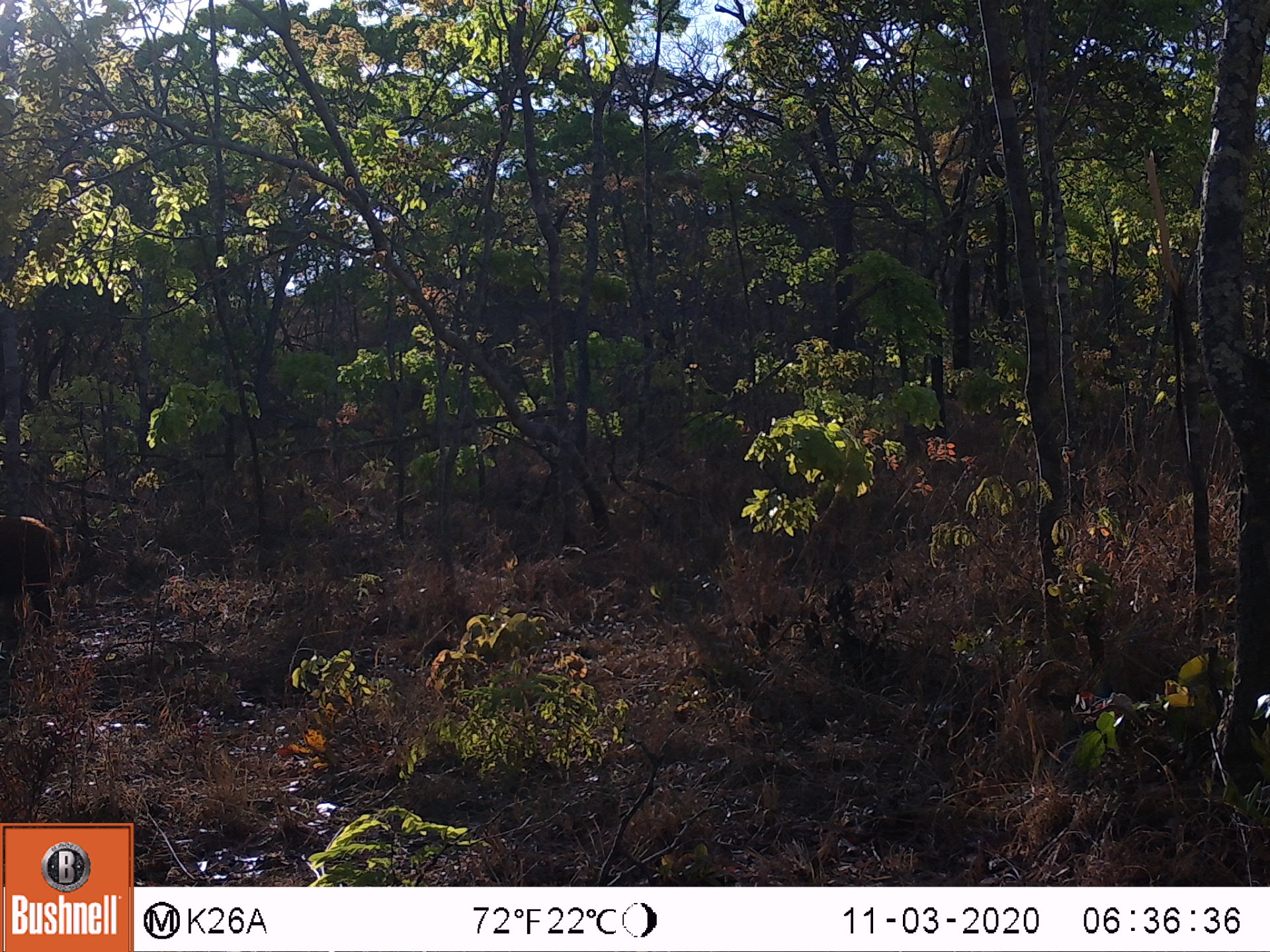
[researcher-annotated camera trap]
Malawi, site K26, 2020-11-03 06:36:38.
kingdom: Animalia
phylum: Chordata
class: Mammalia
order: Artiodactyla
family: Suidae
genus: Potamochoerus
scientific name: Potamochoerus larvatus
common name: bushpig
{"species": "bushpig (Potamochoerus larvatus)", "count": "1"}